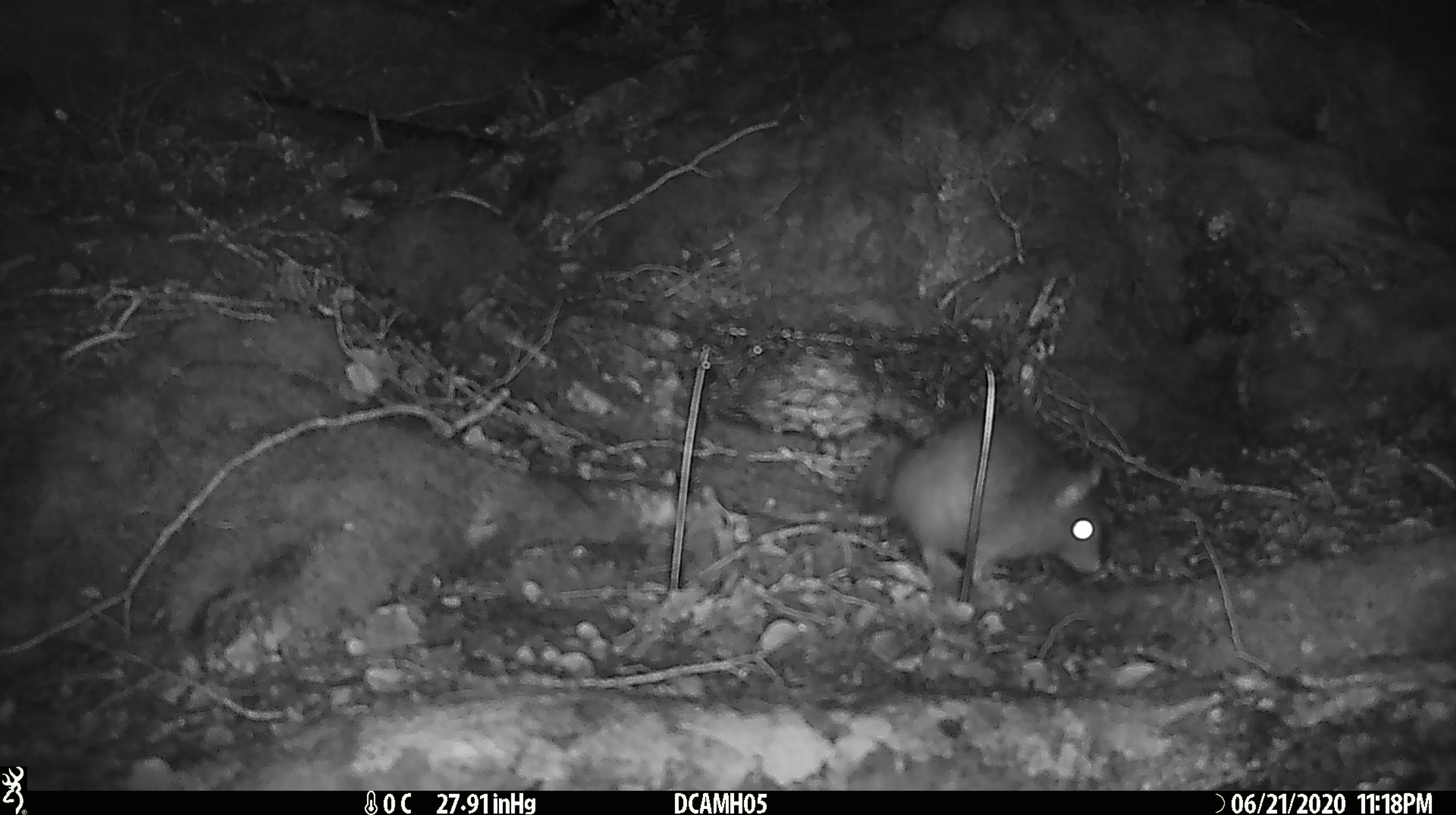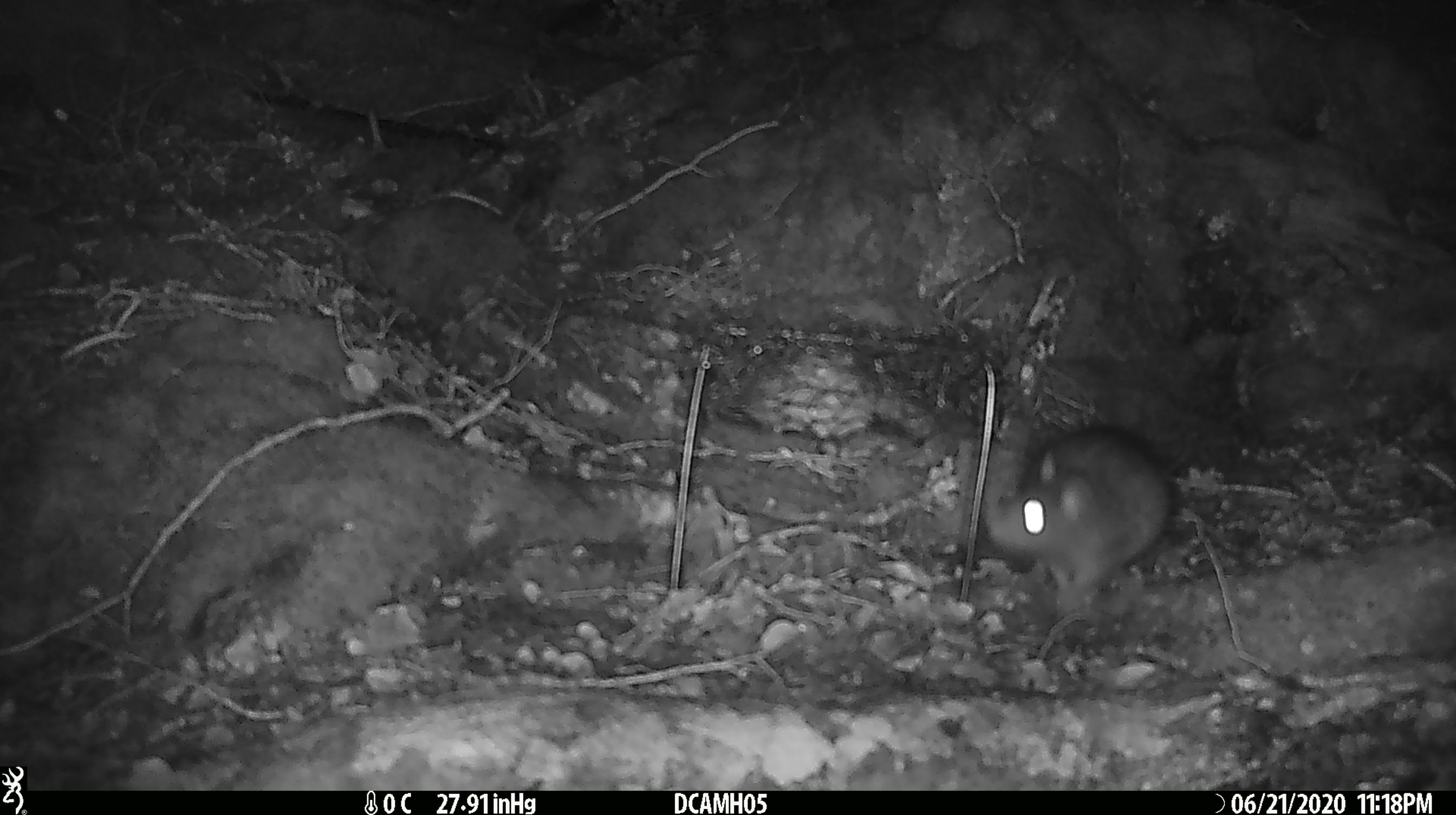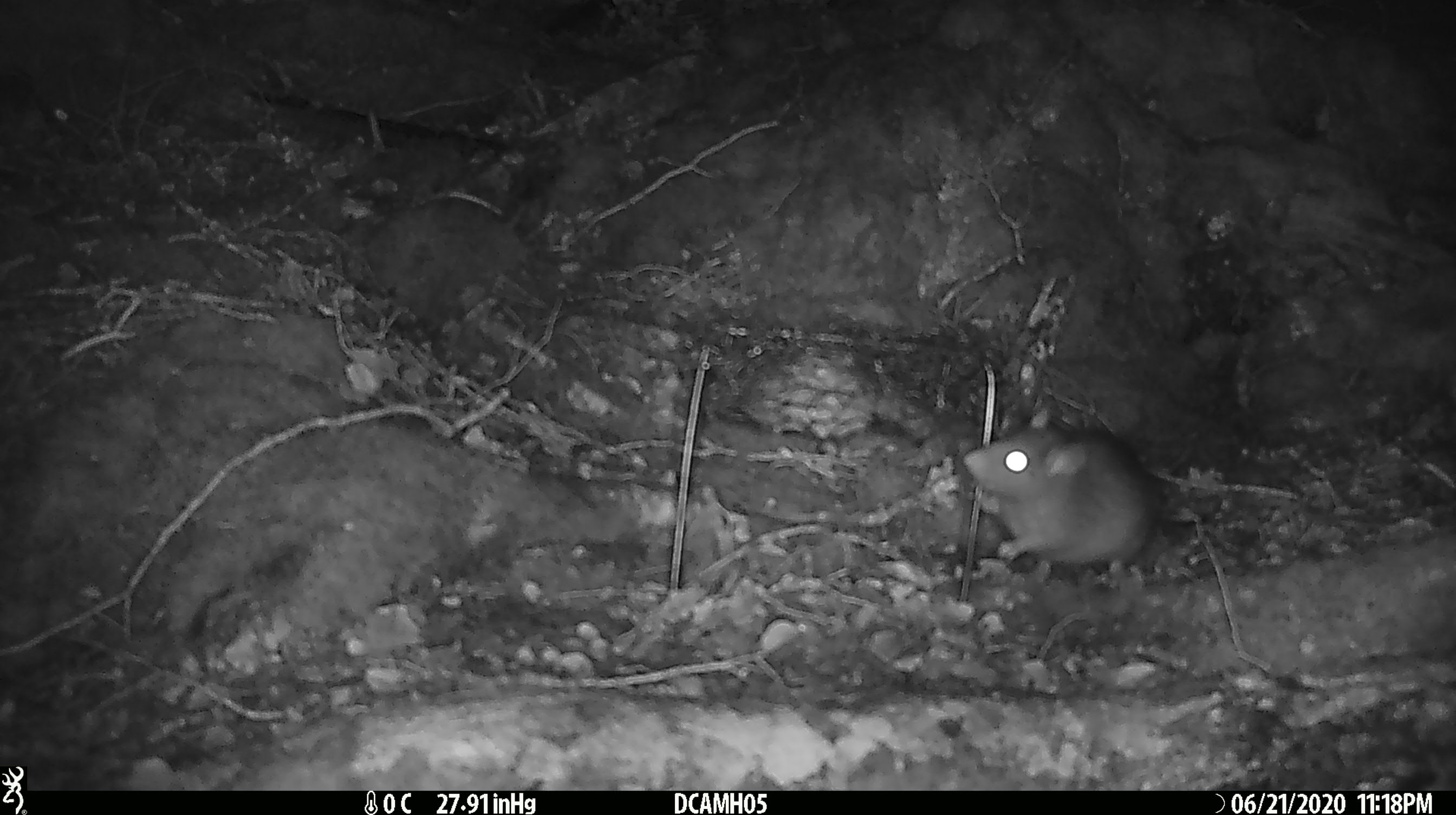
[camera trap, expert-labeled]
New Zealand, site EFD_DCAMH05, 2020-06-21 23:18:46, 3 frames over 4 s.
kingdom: Animalia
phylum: Chordata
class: Mammalia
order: Rodentia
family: Muridae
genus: Rattus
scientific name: Rattus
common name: rat